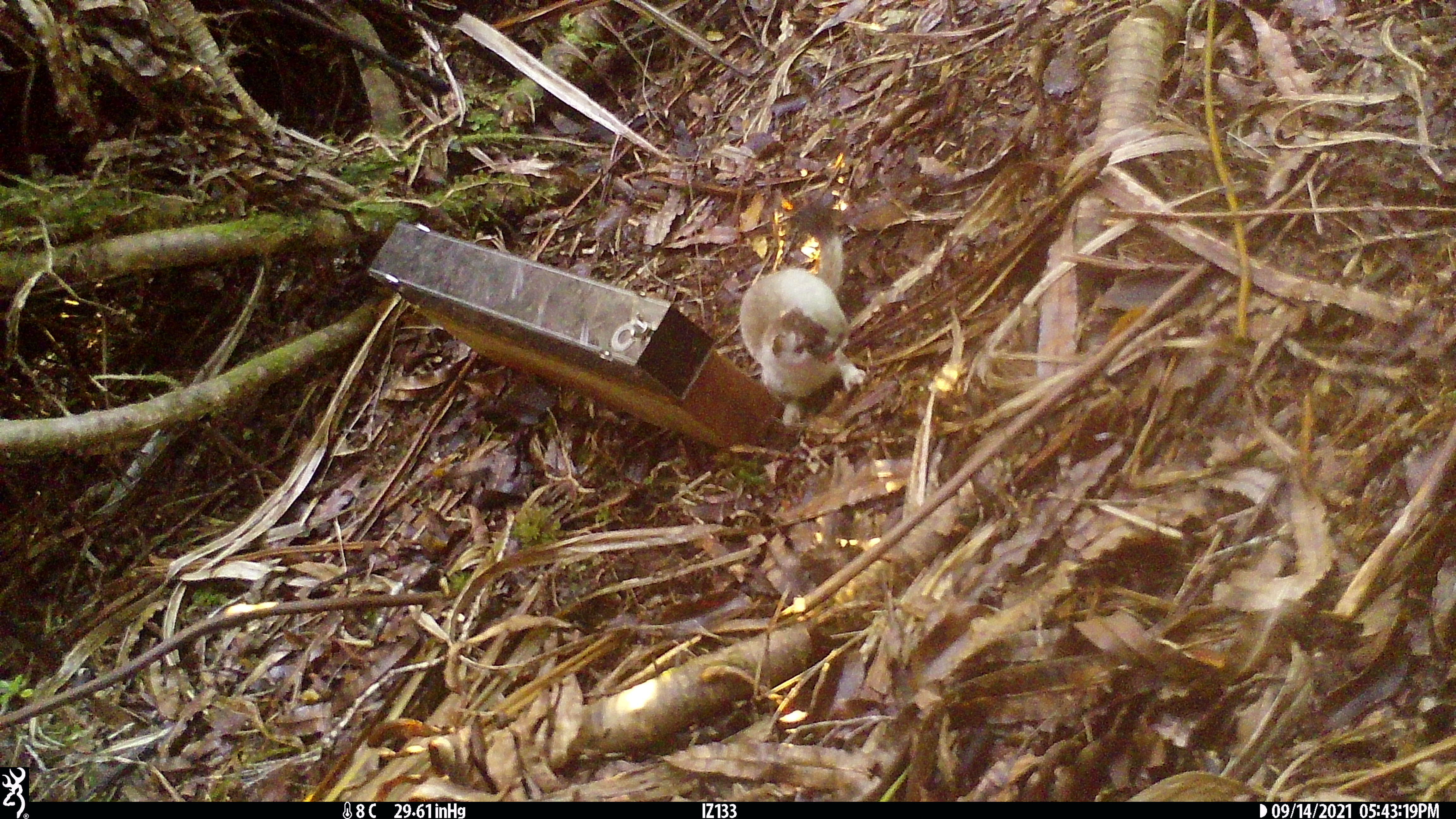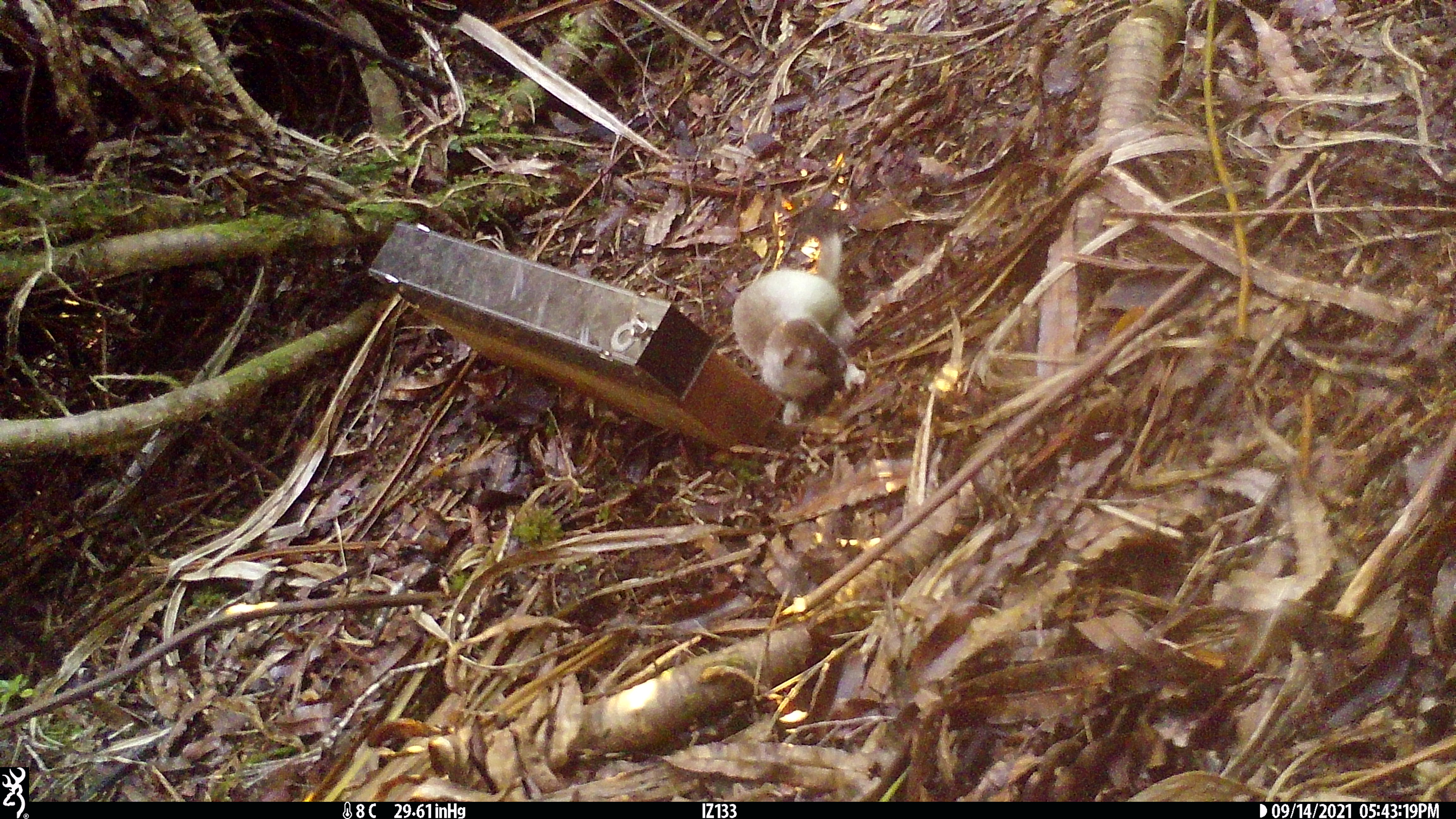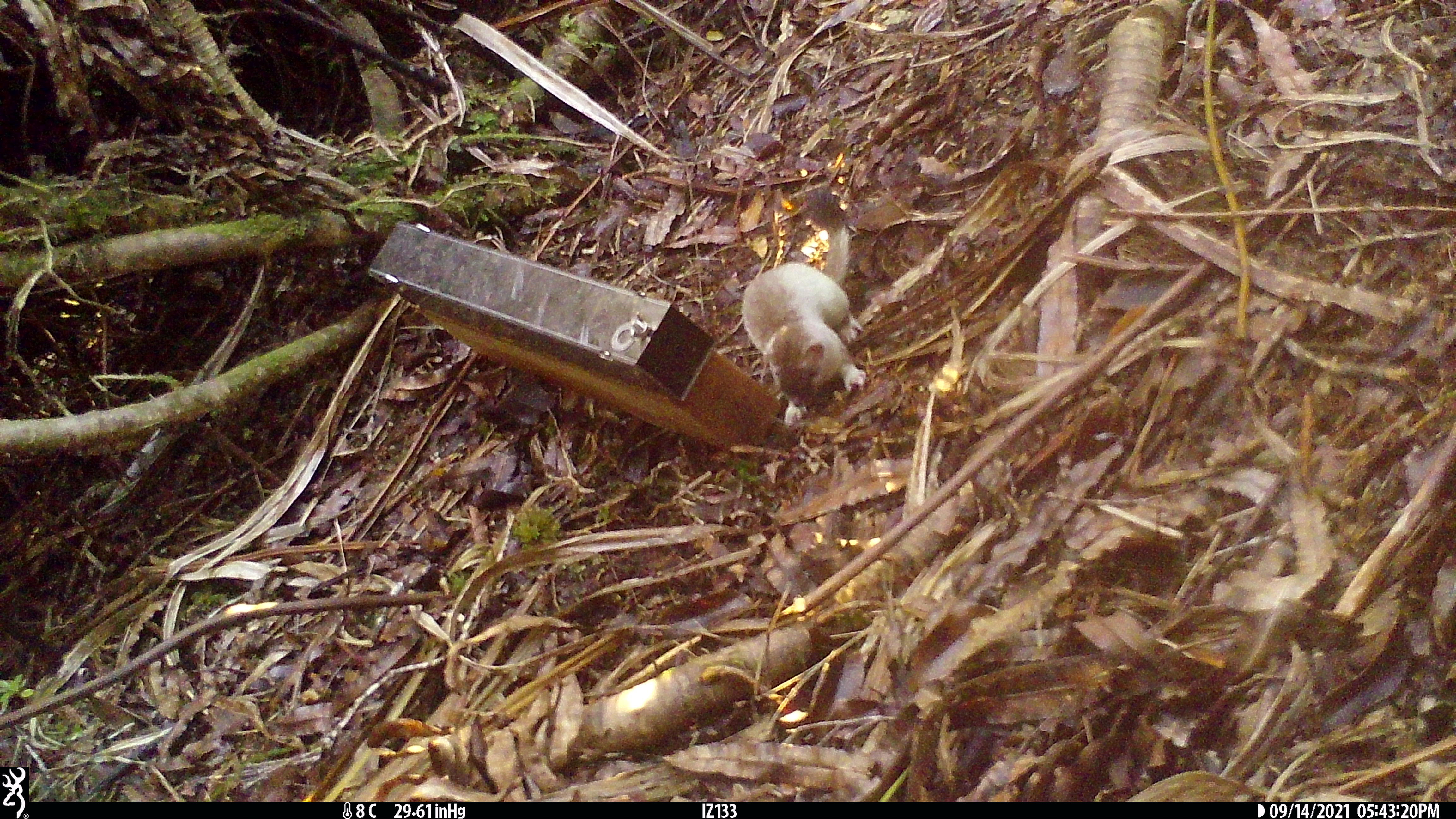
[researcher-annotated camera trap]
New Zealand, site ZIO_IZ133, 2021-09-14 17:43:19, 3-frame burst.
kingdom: Animalia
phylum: Chordata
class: Mammalia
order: Carnivora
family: Mustelidae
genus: Mustela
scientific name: Mustela erminea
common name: stoat